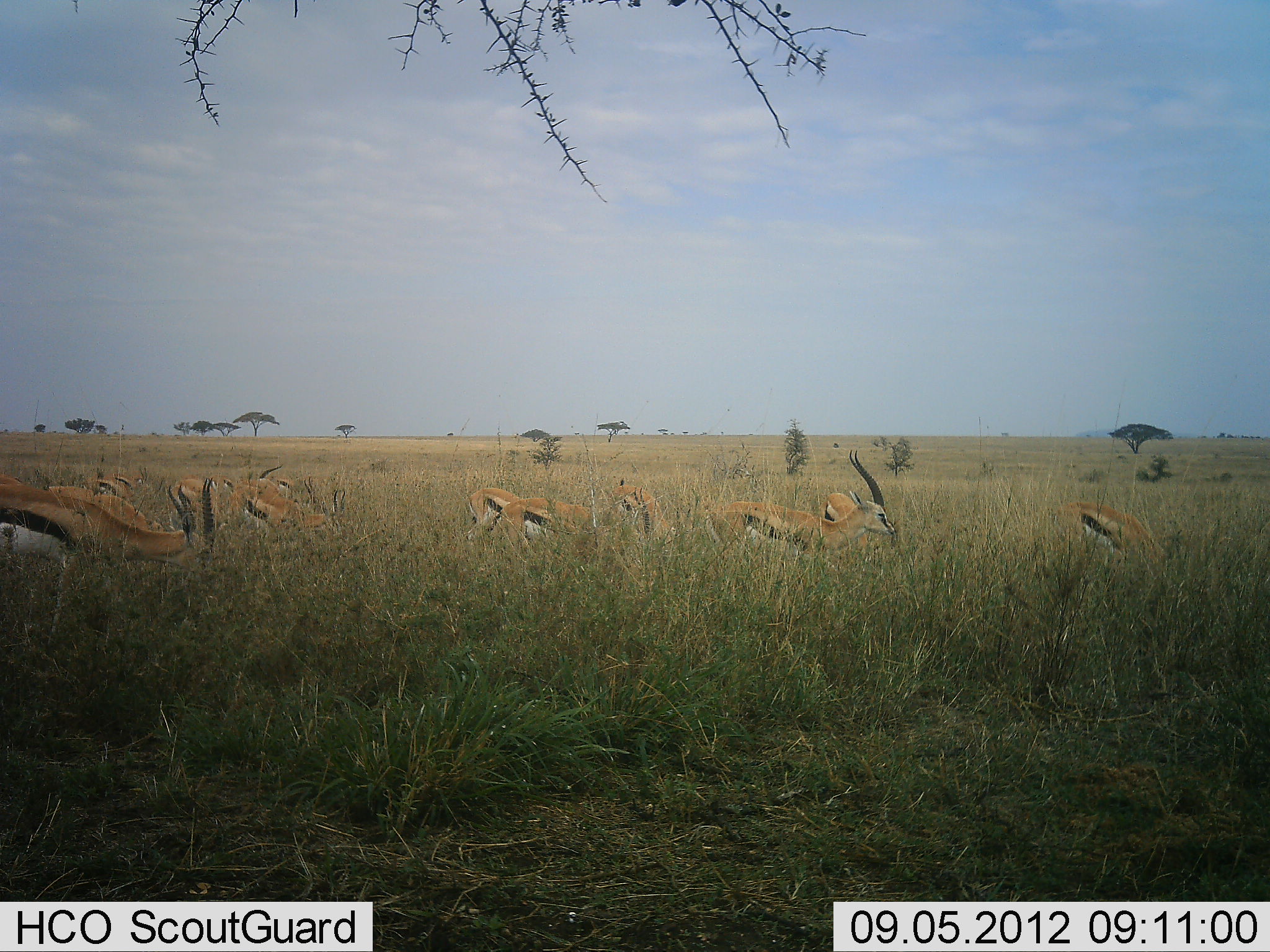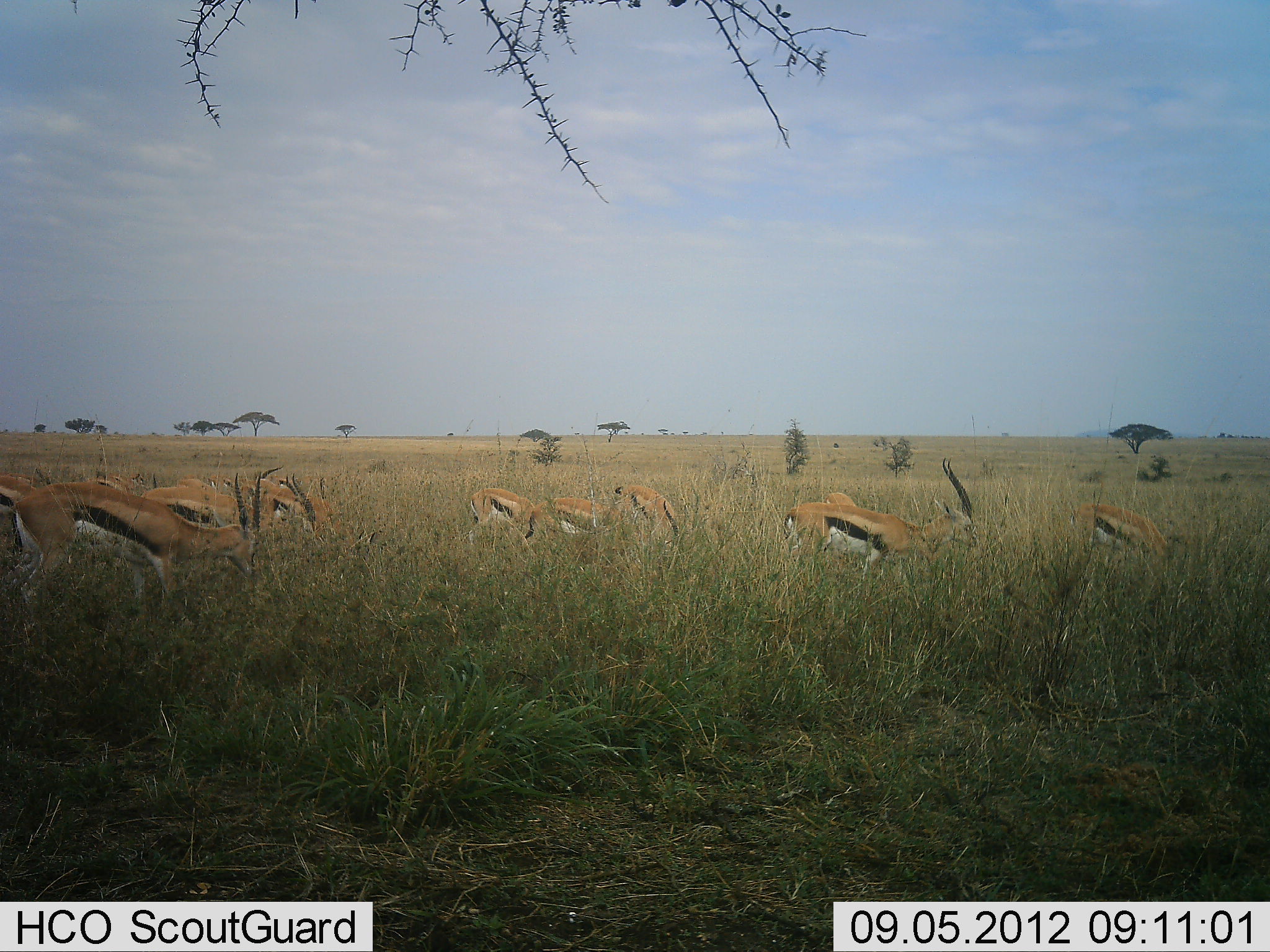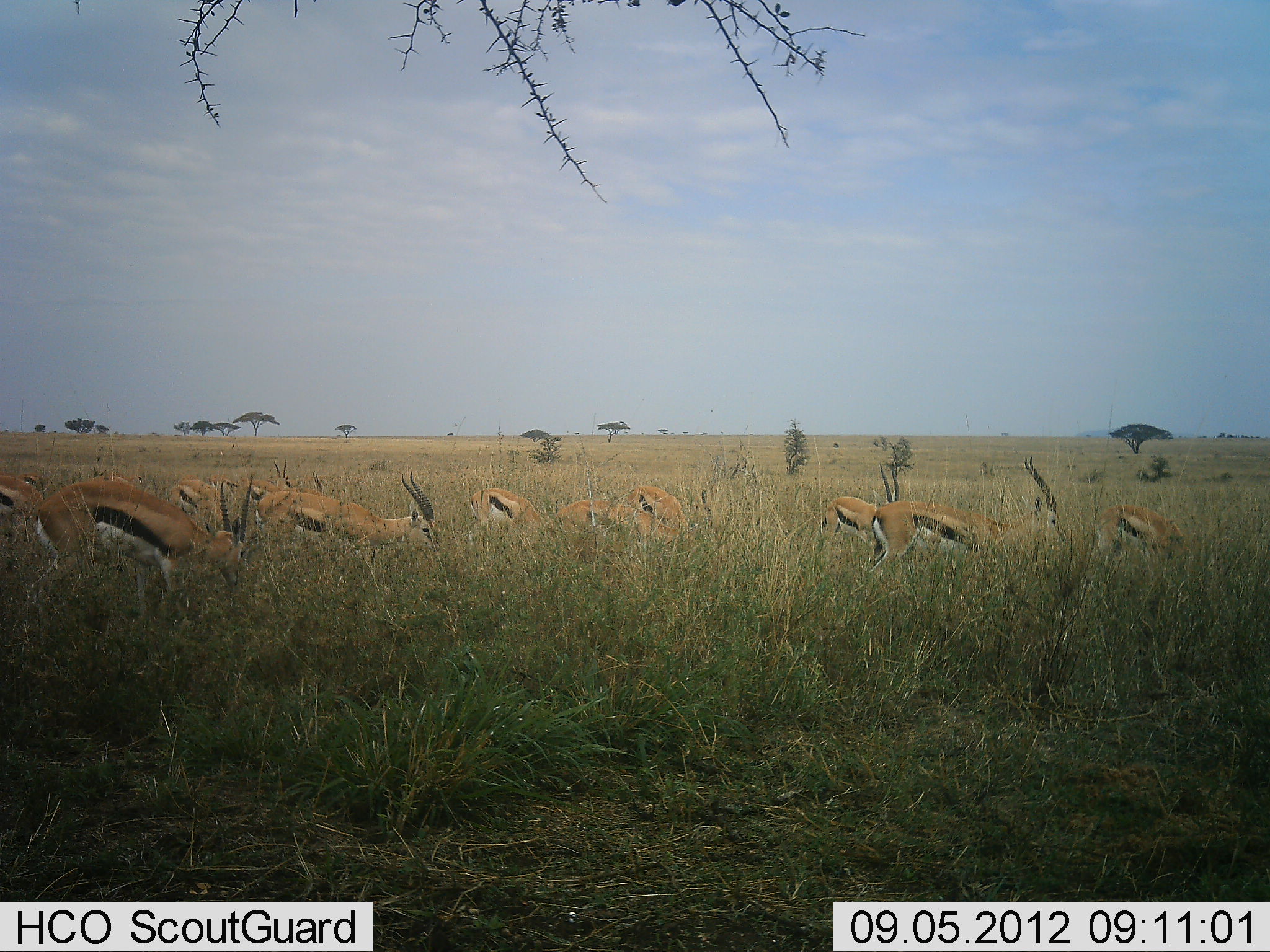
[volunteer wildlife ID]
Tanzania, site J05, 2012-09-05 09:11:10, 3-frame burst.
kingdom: Animalia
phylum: Chordata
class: Mammalia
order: Artiodactyla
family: Bovidae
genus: Eudorcas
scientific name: Eudorcas thomsonii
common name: thomson's gazelle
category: gazellethomsons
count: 11-50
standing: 20%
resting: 0%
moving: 50%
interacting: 0%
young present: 0%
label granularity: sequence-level